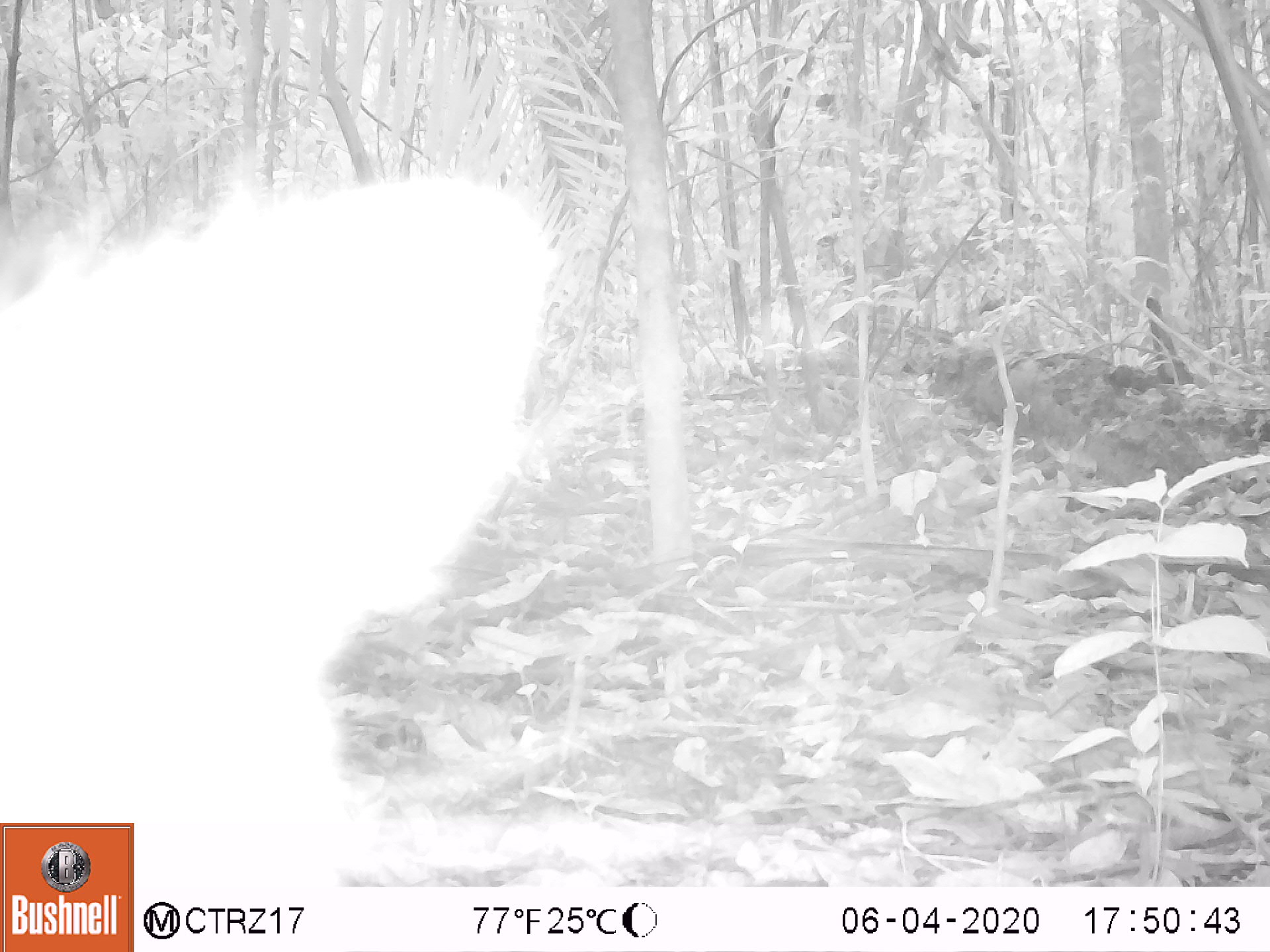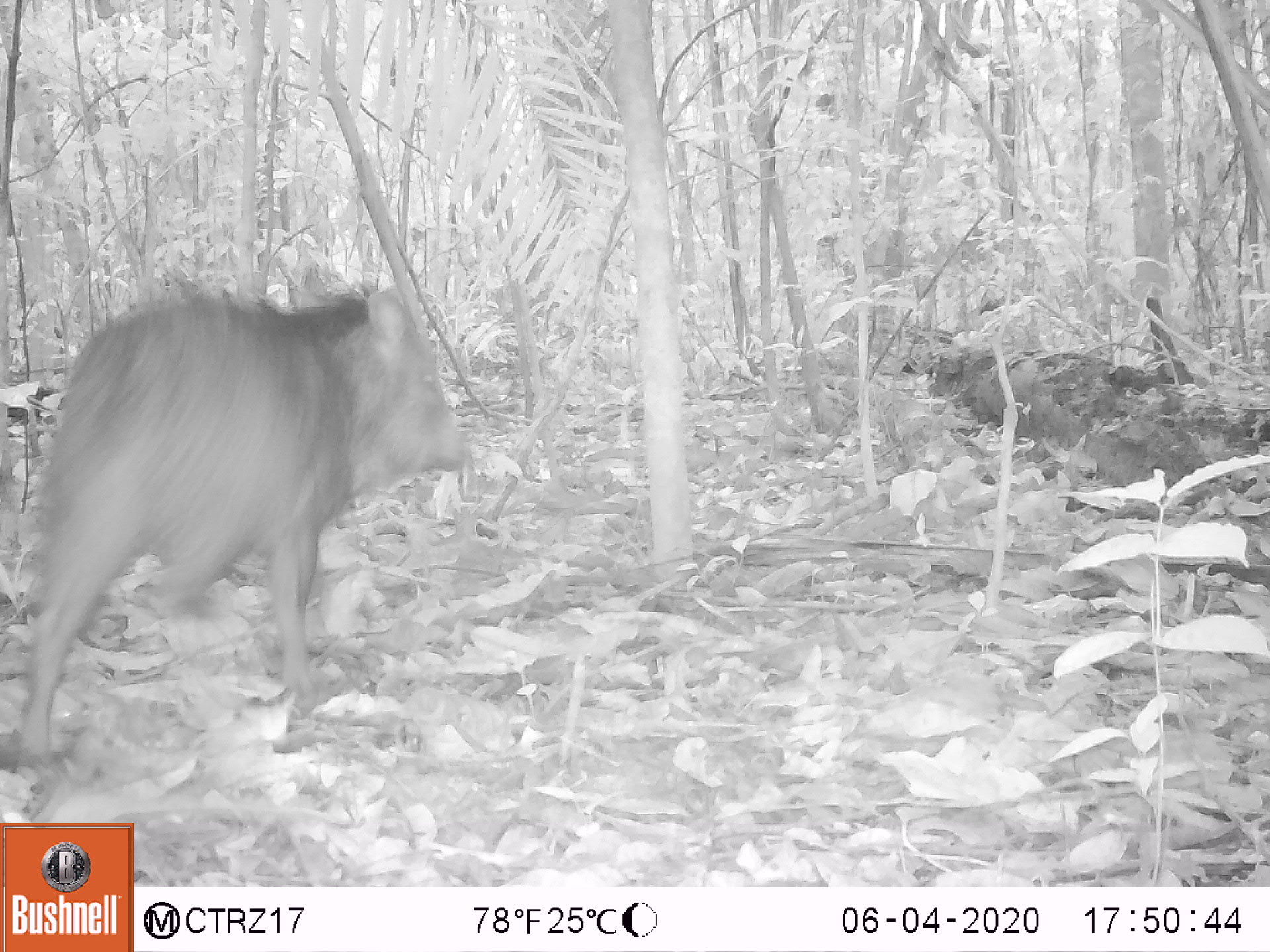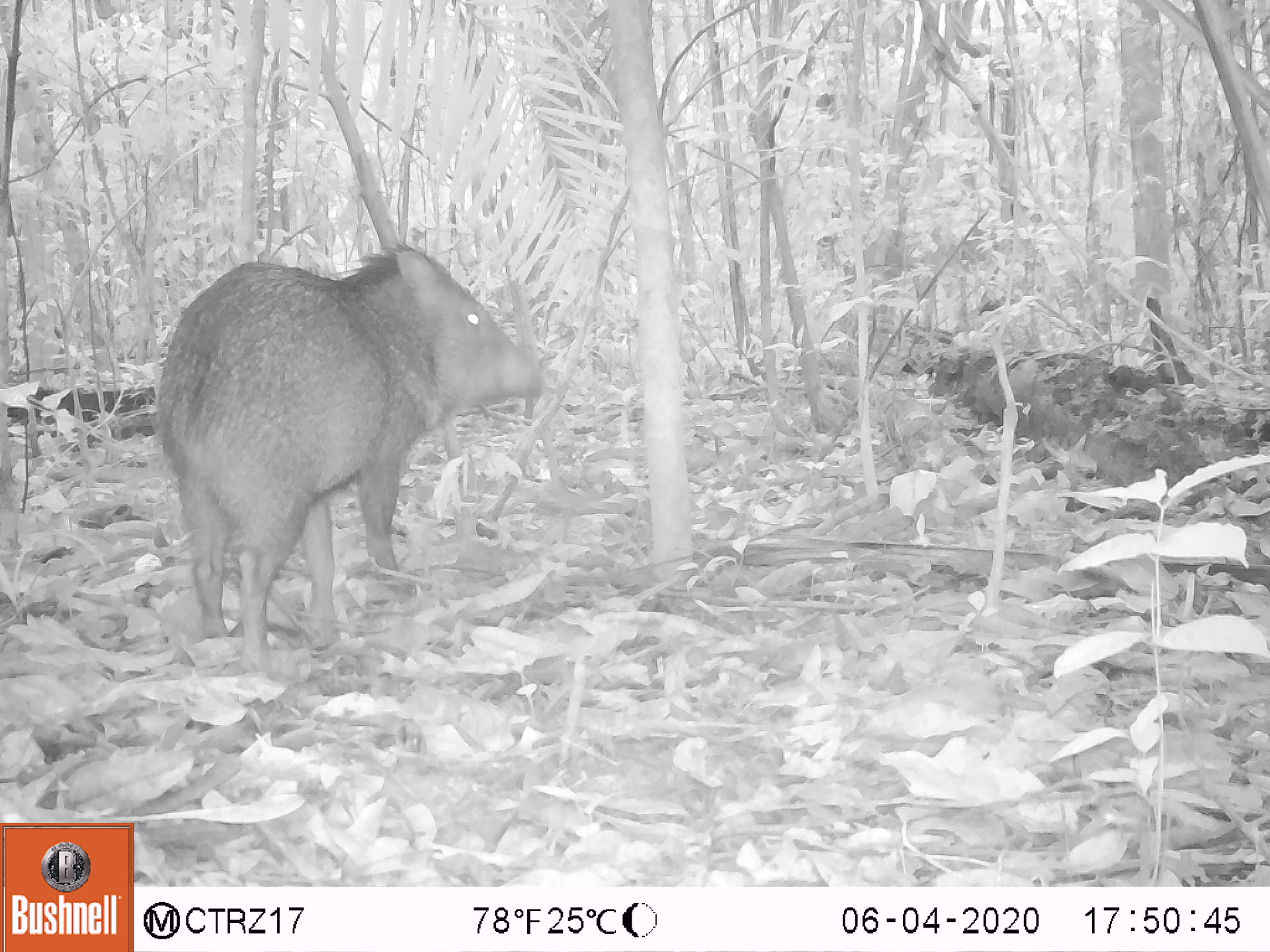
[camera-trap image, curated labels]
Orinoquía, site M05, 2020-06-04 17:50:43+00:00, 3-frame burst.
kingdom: Animalia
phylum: Chordata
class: Mammalia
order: Artiodactyla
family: Tayassuidae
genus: Pecari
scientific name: Pecari tajacu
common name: collared peccary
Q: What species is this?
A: Collared peccary (Pecari tajacu).